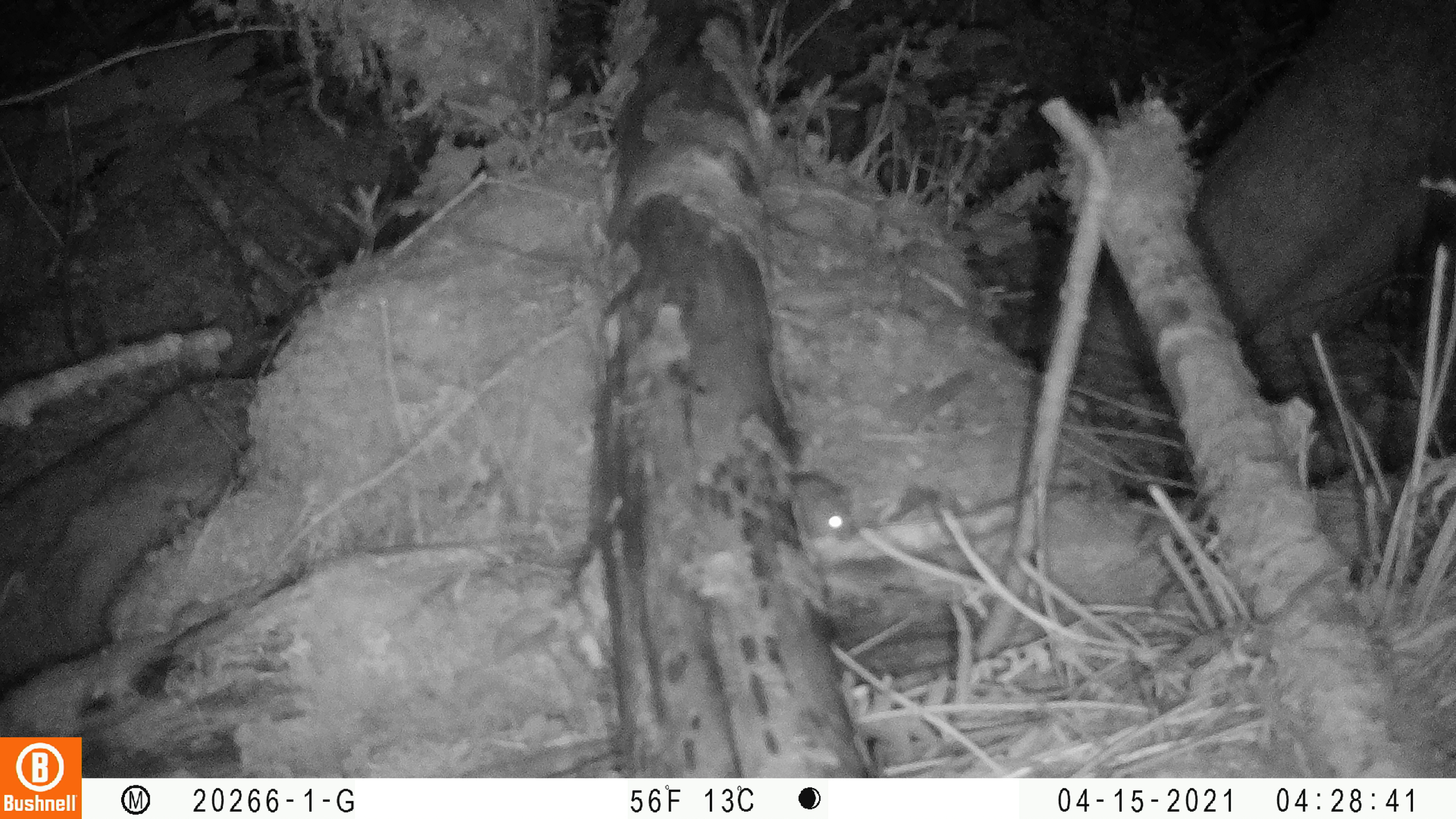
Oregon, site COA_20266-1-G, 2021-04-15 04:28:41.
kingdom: Animalia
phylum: Chordata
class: Mammalia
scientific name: Mammalia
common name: small mammal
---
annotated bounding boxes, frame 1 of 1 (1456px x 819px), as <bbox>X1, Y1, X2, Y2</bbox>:
small mammal: <bbox>771, 441, 884, 566</bbox>